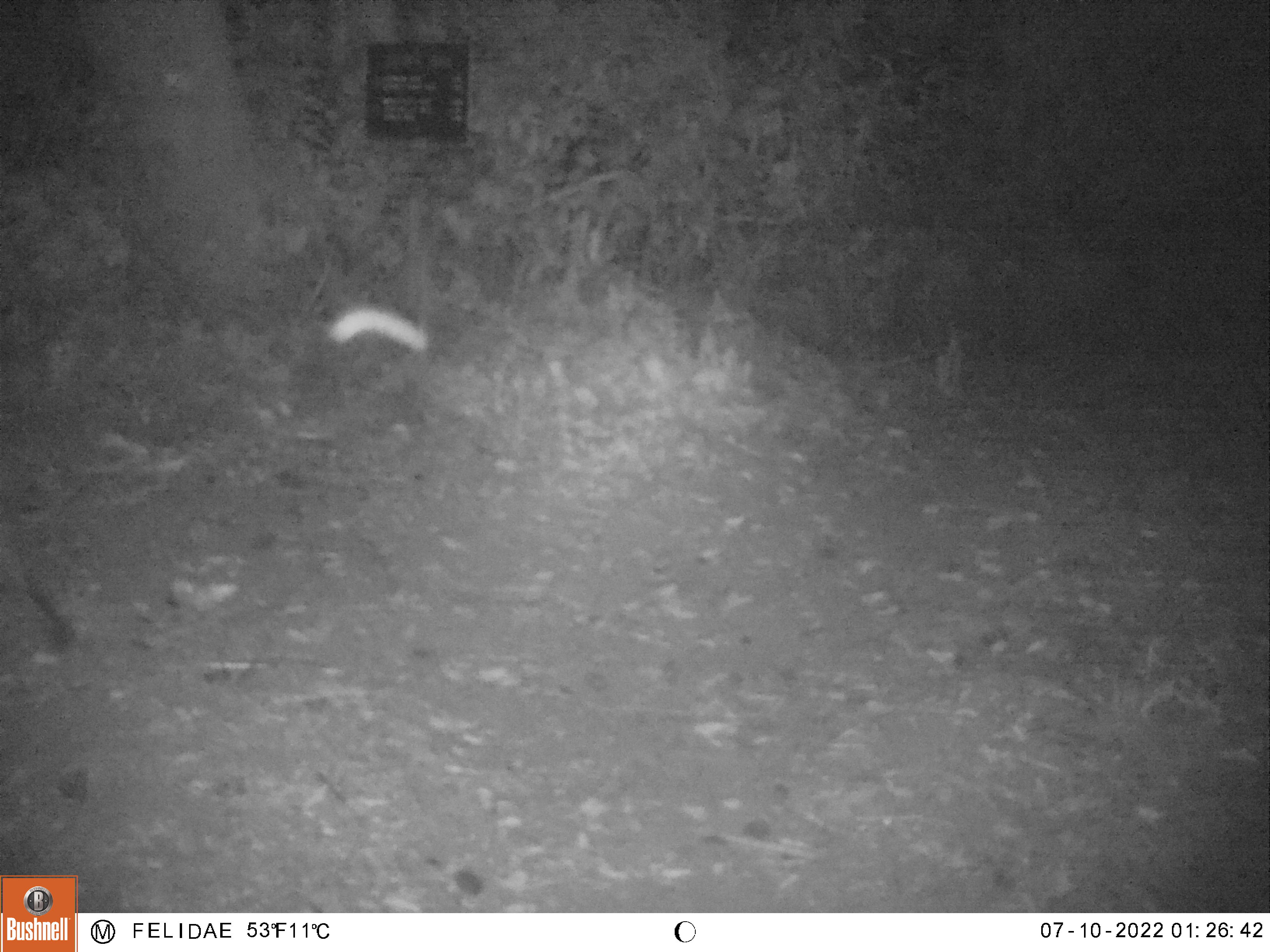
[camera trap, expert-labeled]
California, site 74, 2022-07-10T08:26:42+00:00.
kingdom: Animalia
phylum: Chordata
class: Mammalia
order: Carnivora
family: Felidae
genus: Lynx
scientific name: Lynx rufus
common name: bobcat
Bobcat (Lynx rufus).